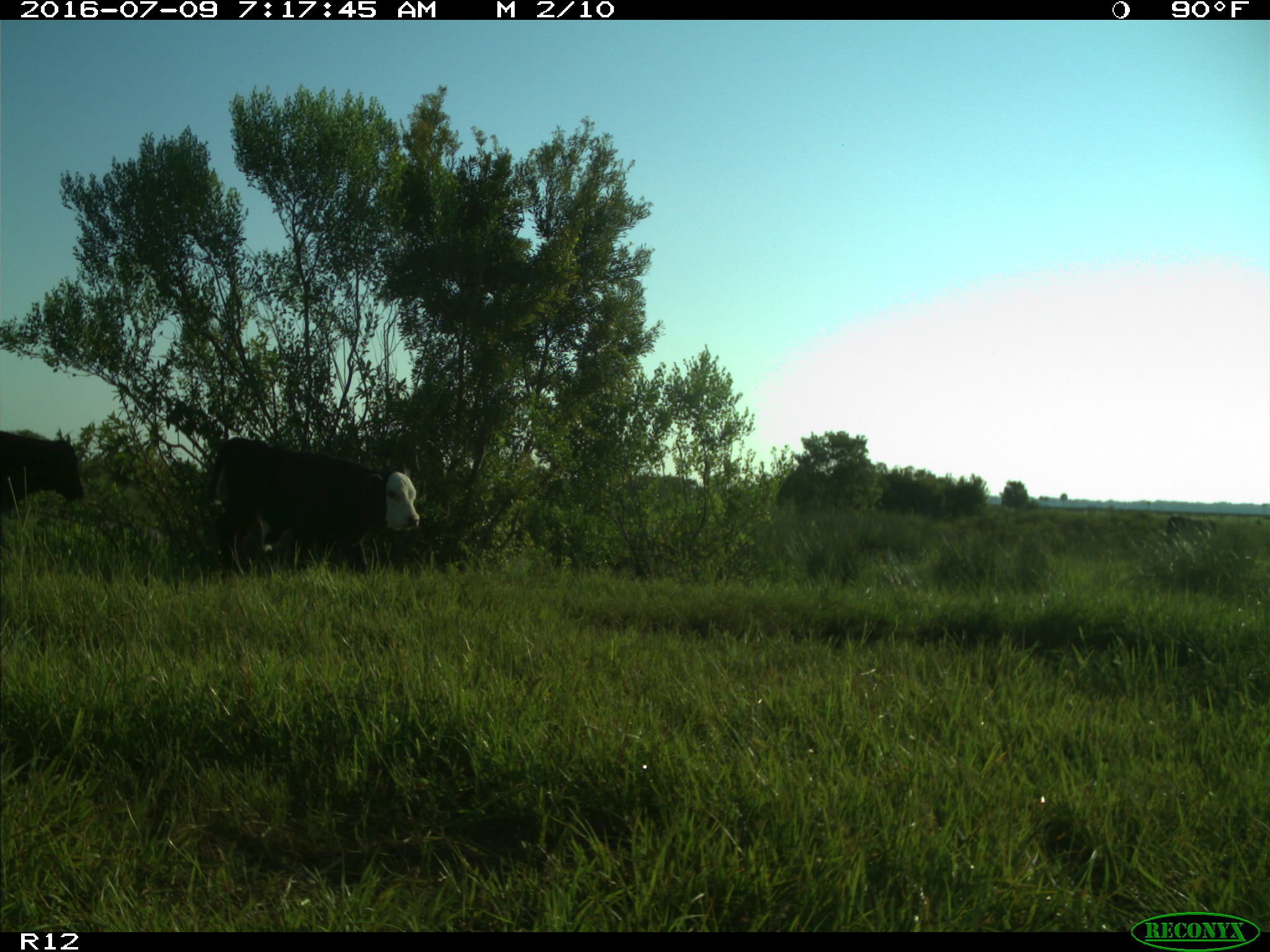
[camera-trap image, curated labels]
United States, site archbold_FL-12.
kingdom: Animalia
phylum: Chordata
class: Mammalia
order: Artiodactyla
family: Bovidae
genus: Bos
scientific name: Bos taurus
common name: domestic cow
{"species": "Bos taurus (domestic cow)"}